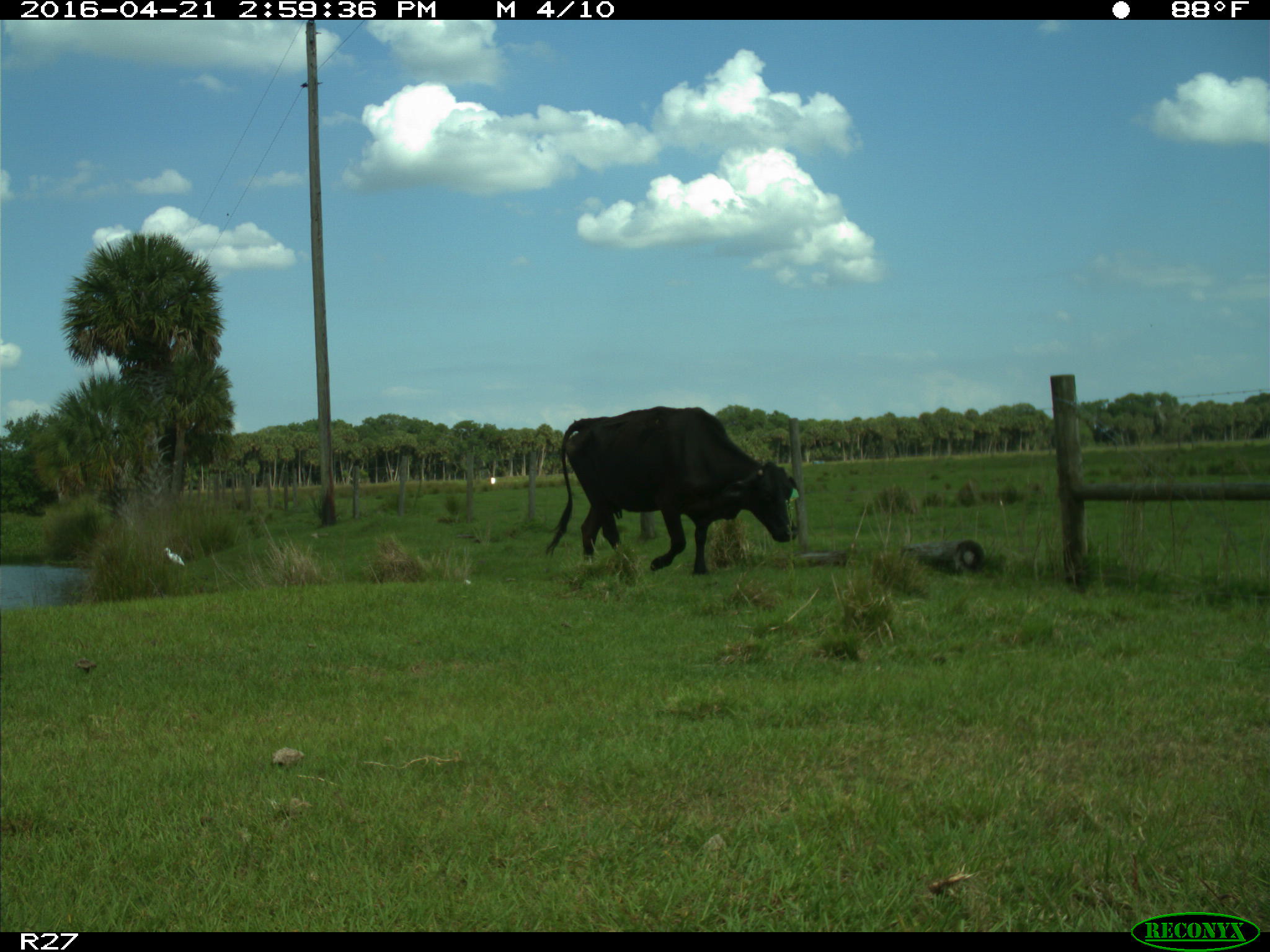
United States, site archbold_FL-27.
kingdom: Animalia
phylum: Chordata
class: Mammalia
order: Artiodactyla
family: Bovidae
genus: Bos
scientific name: Bos taurus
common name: domestic cow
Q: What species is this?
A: Bos taurus (domestic cow).